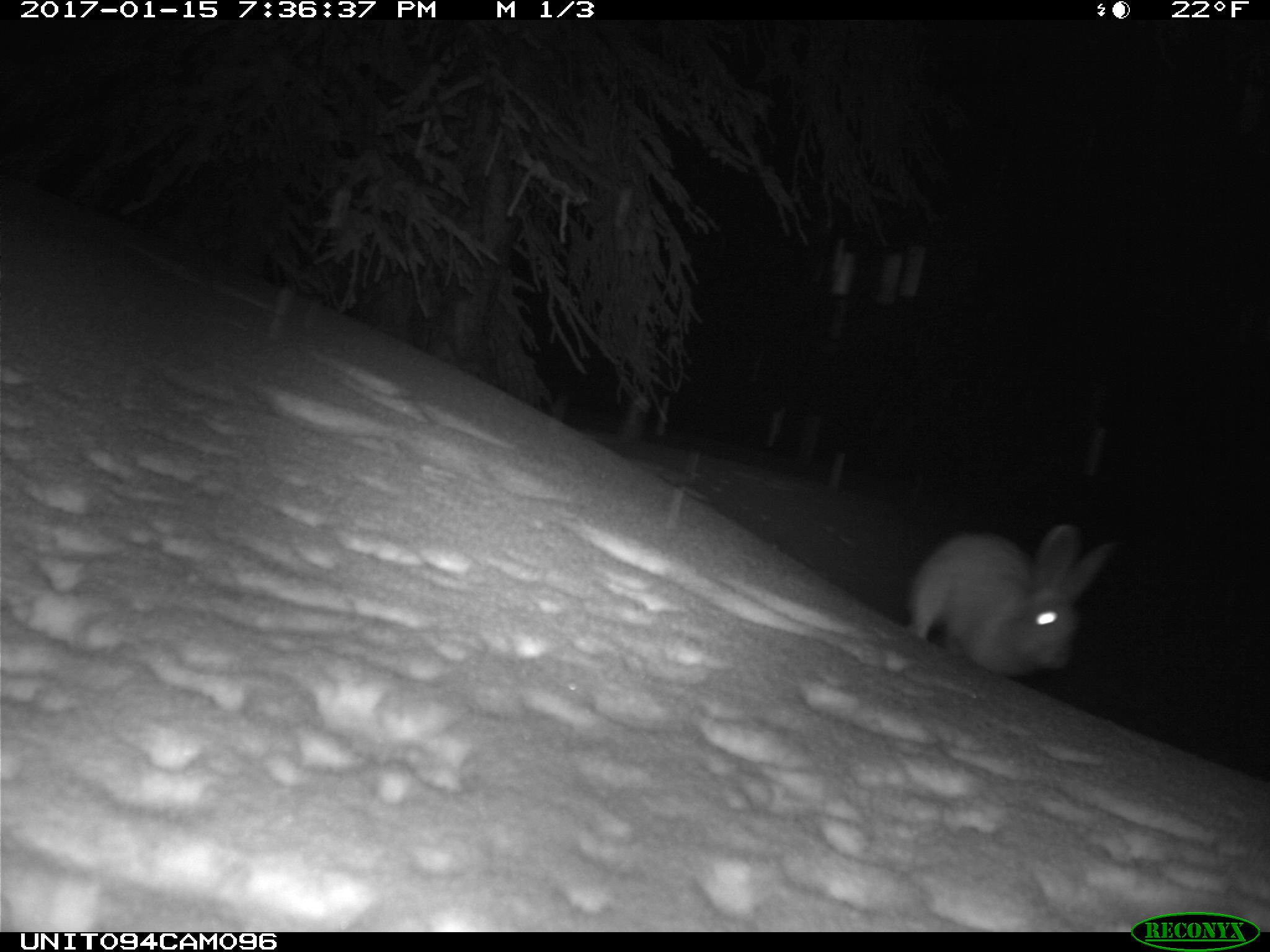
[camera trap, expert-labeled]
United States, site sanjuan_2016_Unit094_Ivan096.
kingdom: Animalia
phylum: Chordata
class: Mammalia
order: Lagomorpha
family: Leporidae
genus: Lepus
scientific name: Lepus americanus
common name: snowshoe hare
Lepus americanus (snowshoe hare).